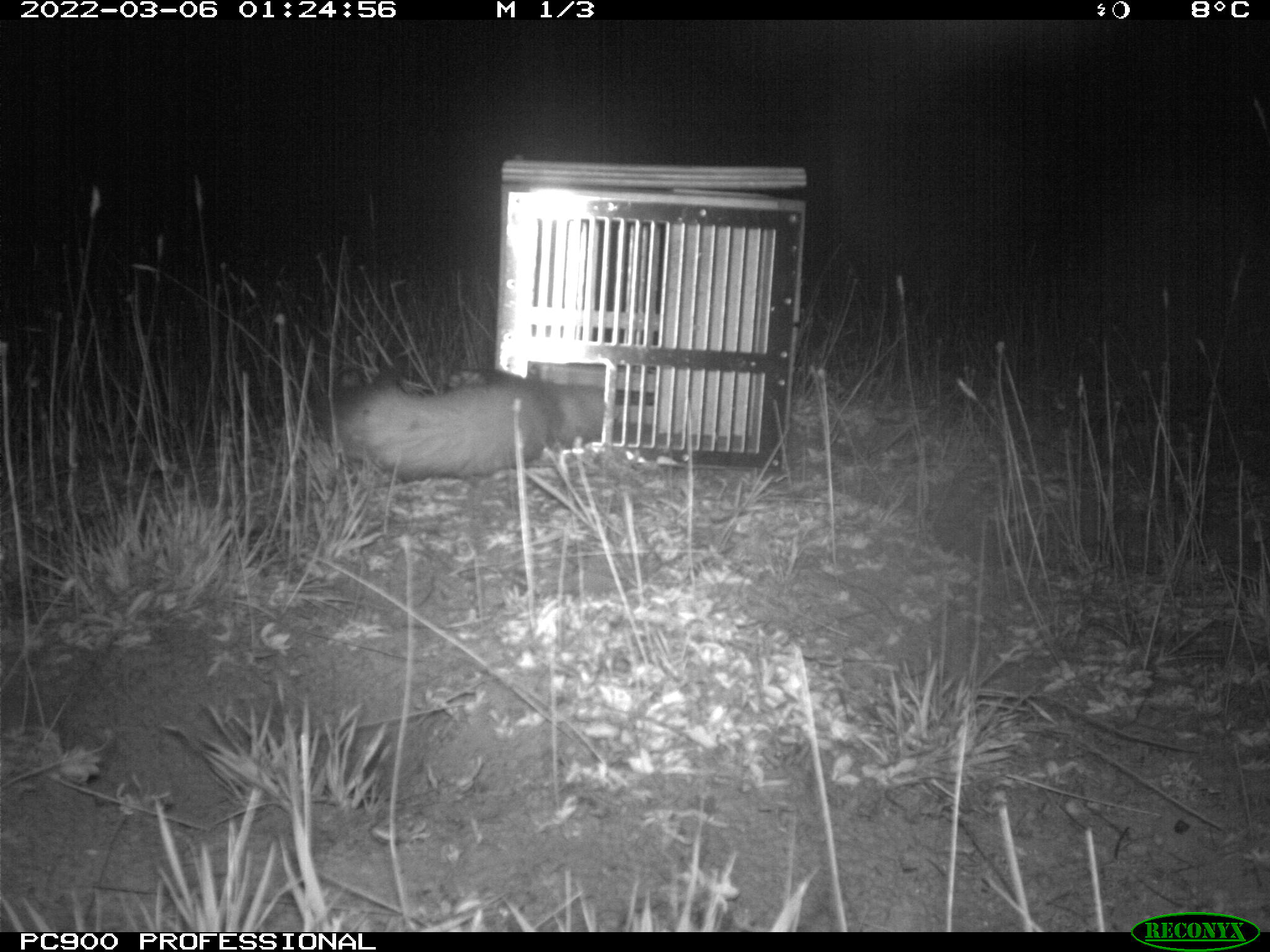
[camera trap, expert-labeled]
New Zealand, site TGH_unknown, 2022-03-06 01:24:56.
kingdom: Animalia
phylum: Chordata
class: Mammalia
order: Carnivora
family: Mustelidae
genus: Mustela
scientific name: Mustela furo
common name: ferret